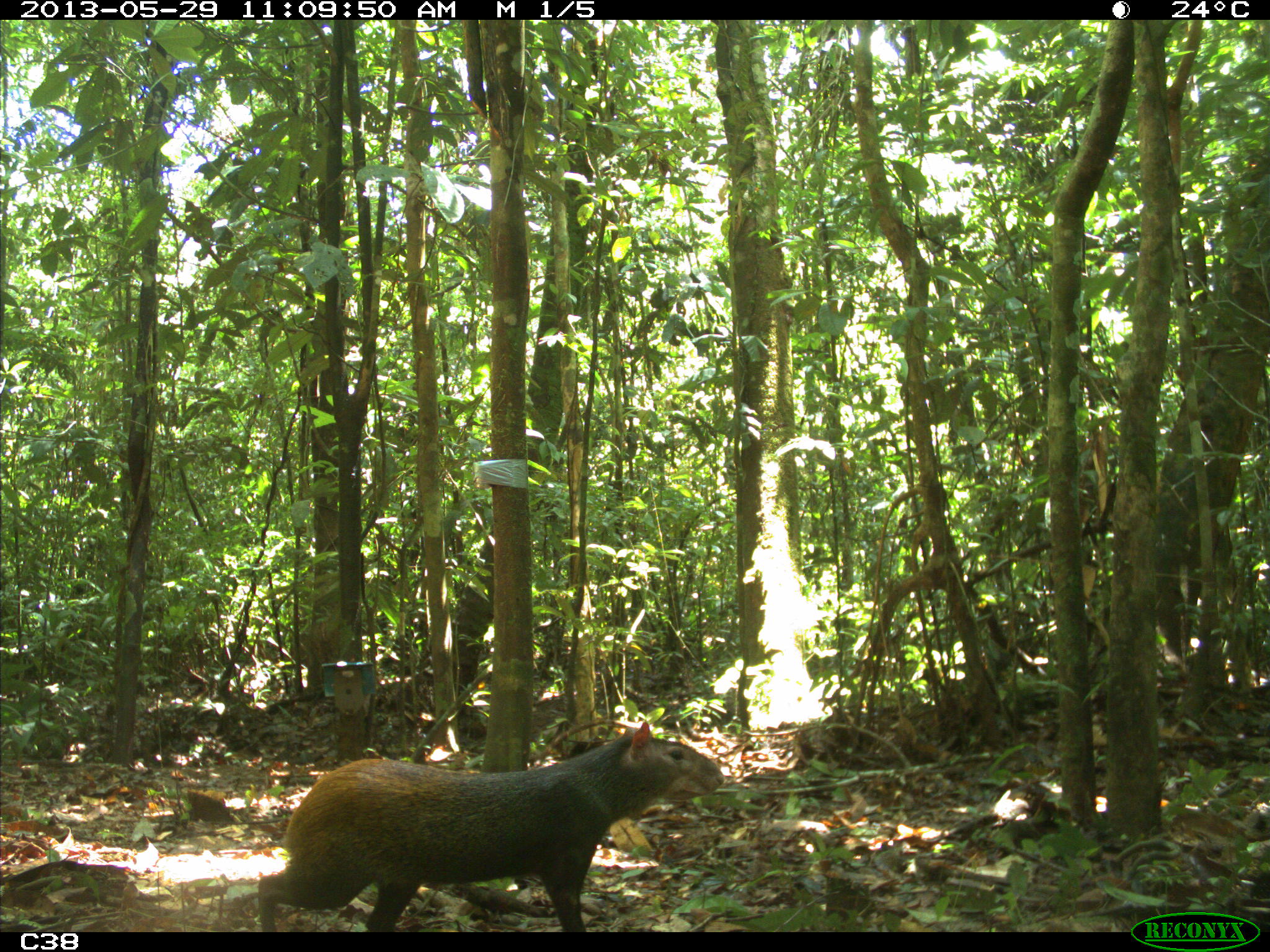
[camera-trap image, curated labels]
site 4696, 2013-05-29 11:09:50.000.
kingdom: Animalia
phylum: Chordata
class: Mammalia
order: Rodentia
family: Dasyproctidae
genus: Dasyprocta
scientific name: Dasyprocta leporina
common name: red-rumped agouti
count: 1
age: adult